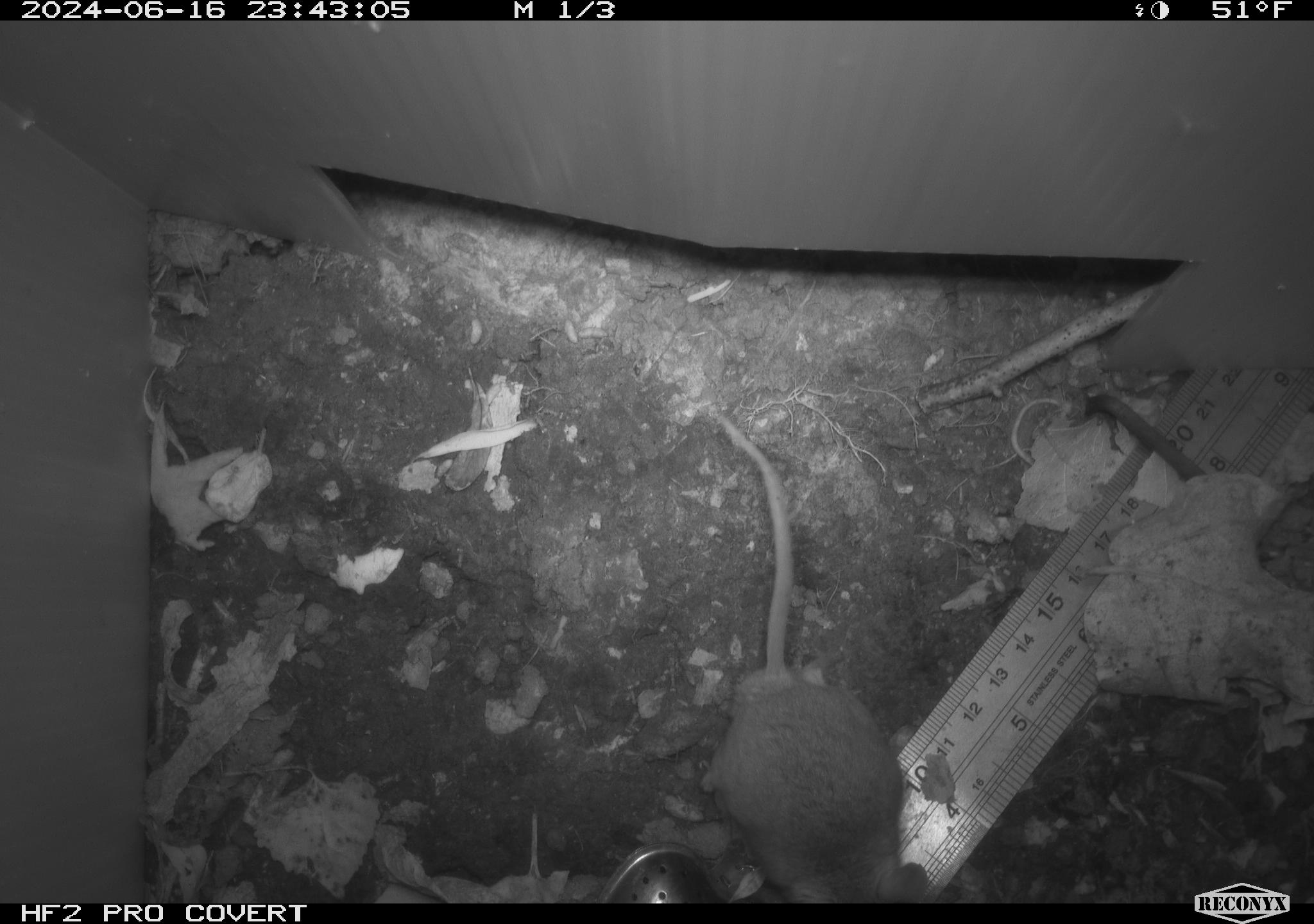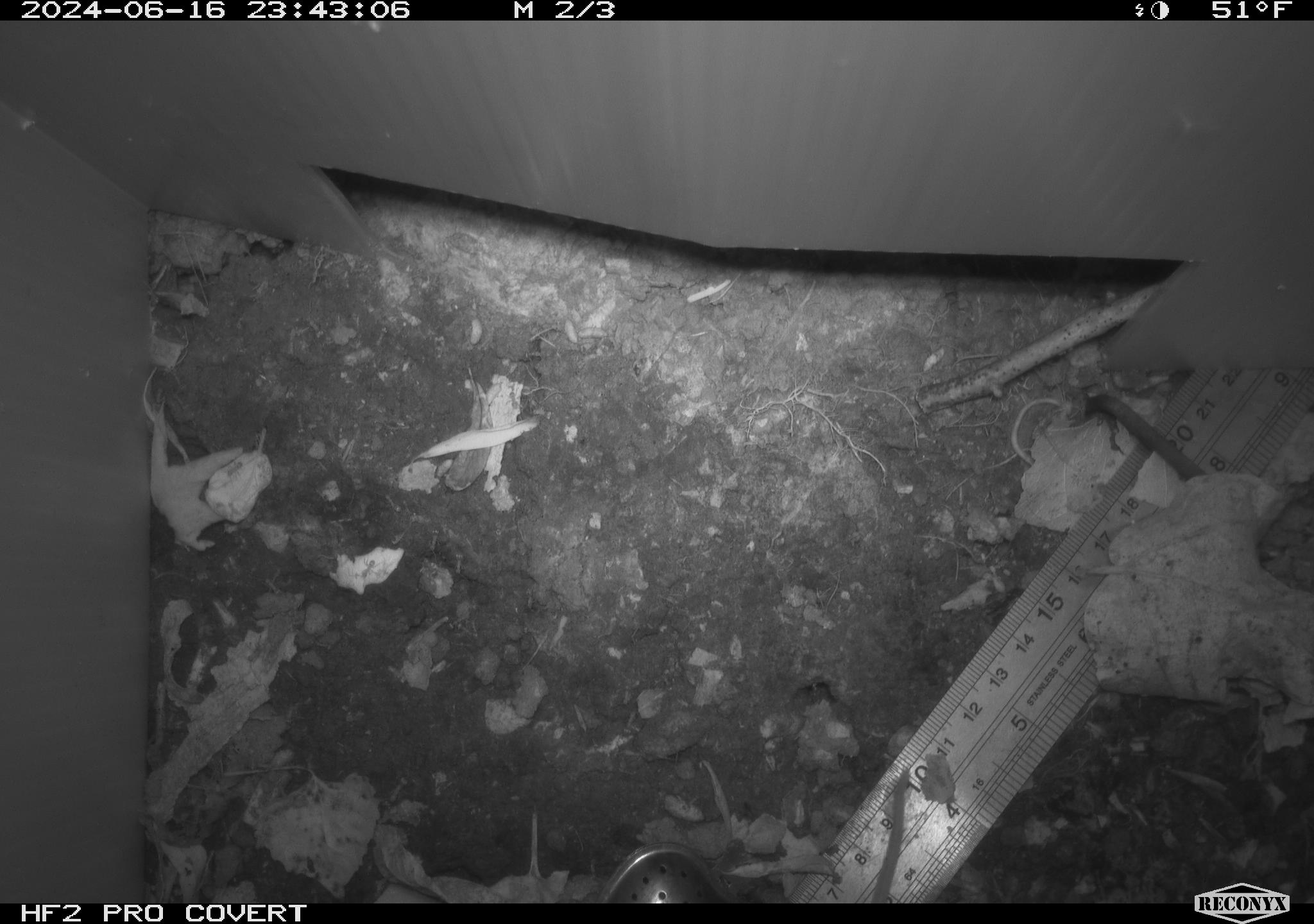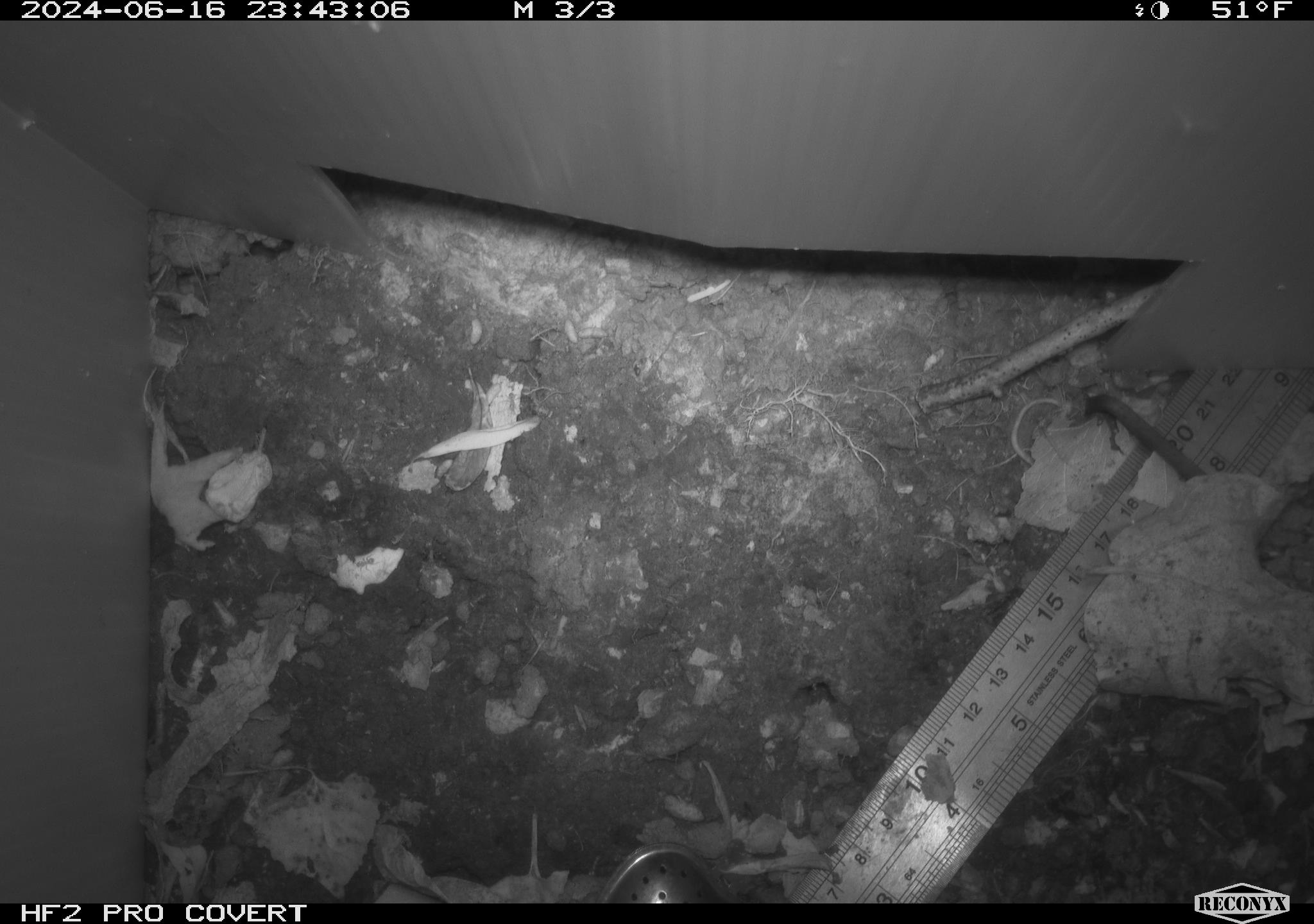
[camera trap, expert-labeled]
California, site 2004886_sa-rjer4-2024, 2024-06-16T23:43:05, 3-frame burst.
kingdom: Animalia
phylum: Chordata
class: Mammalia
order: Rodentia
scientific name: Rodentia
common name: mouse species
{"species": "mouse species (Rodentia)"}